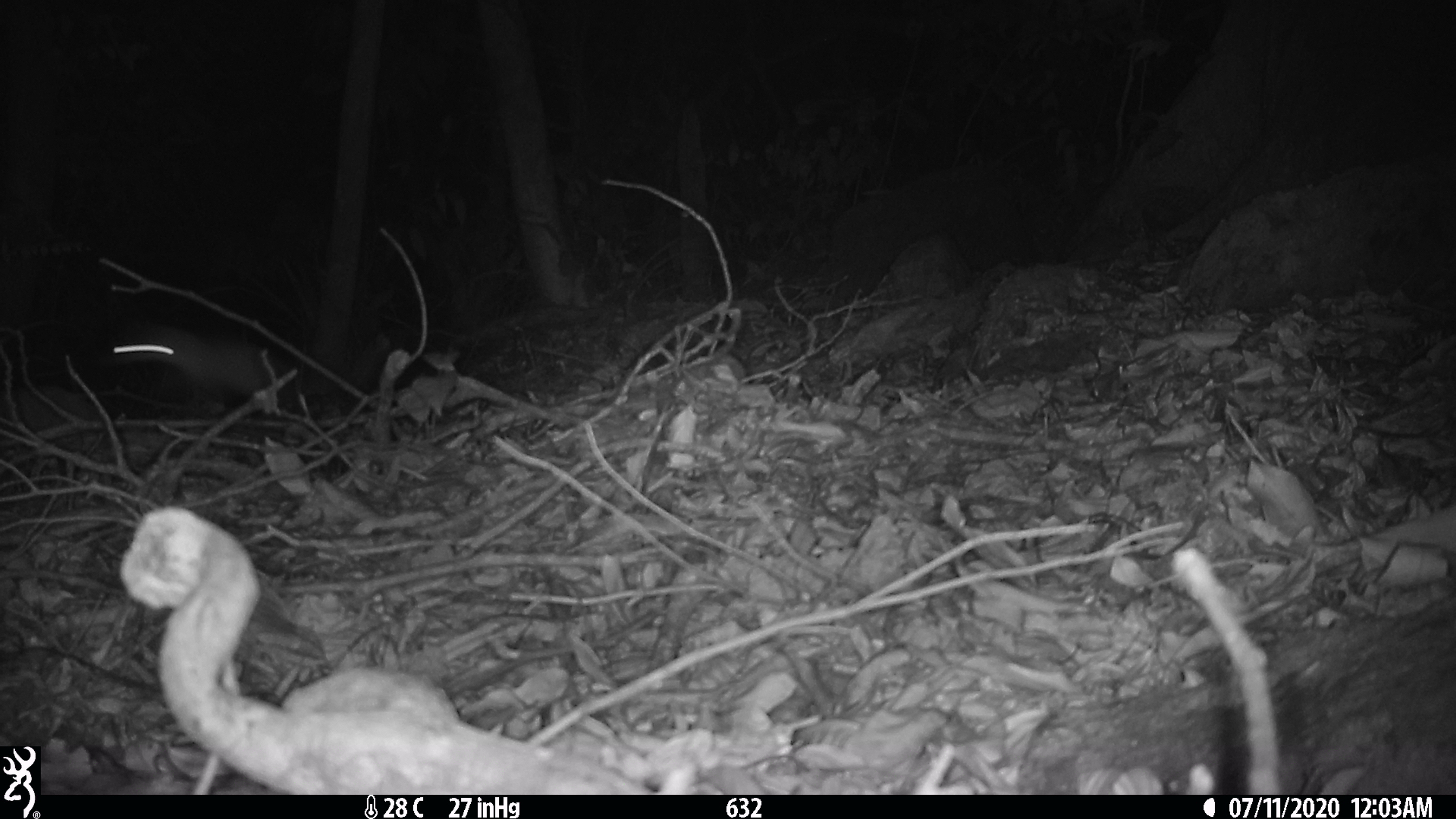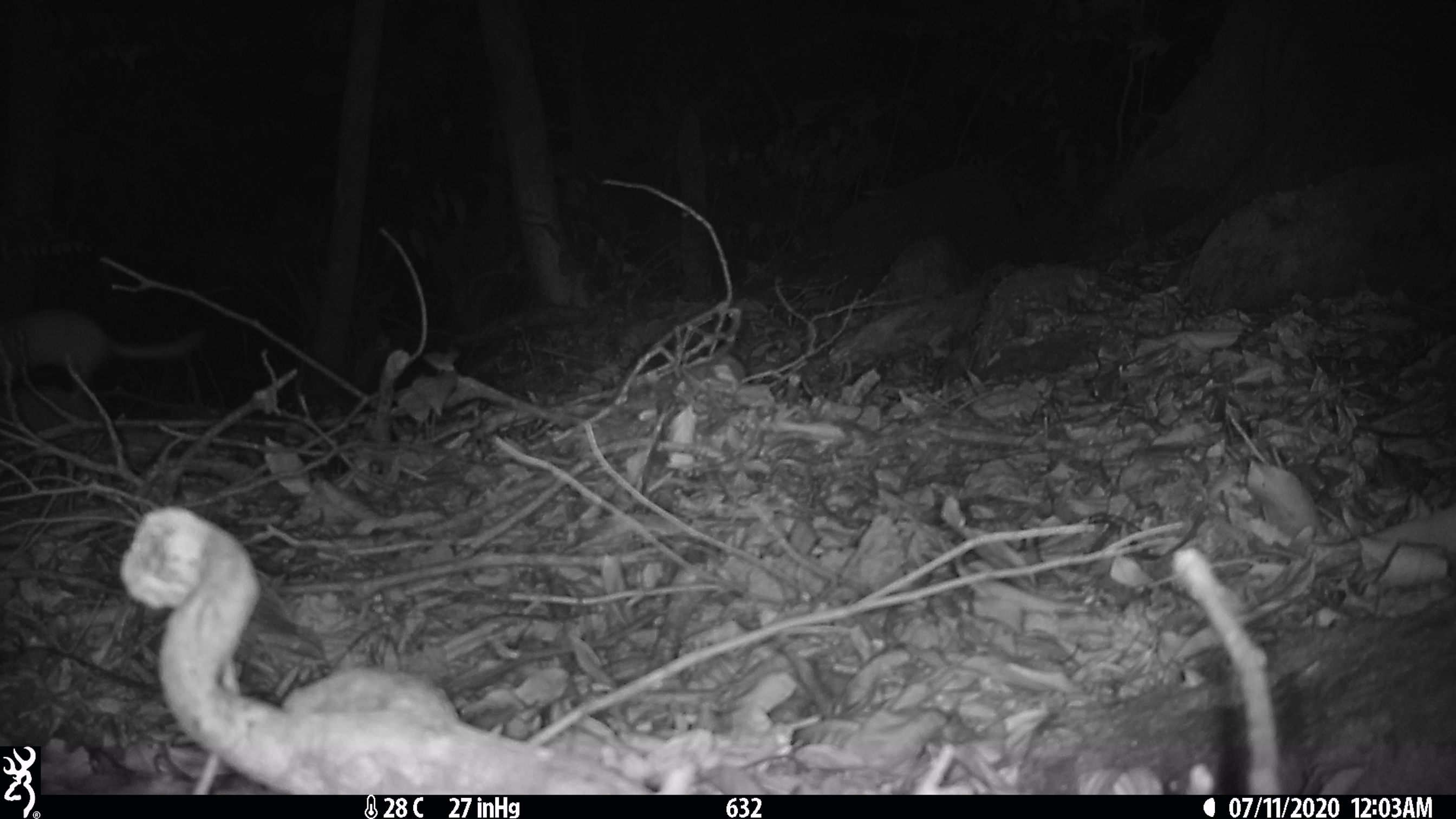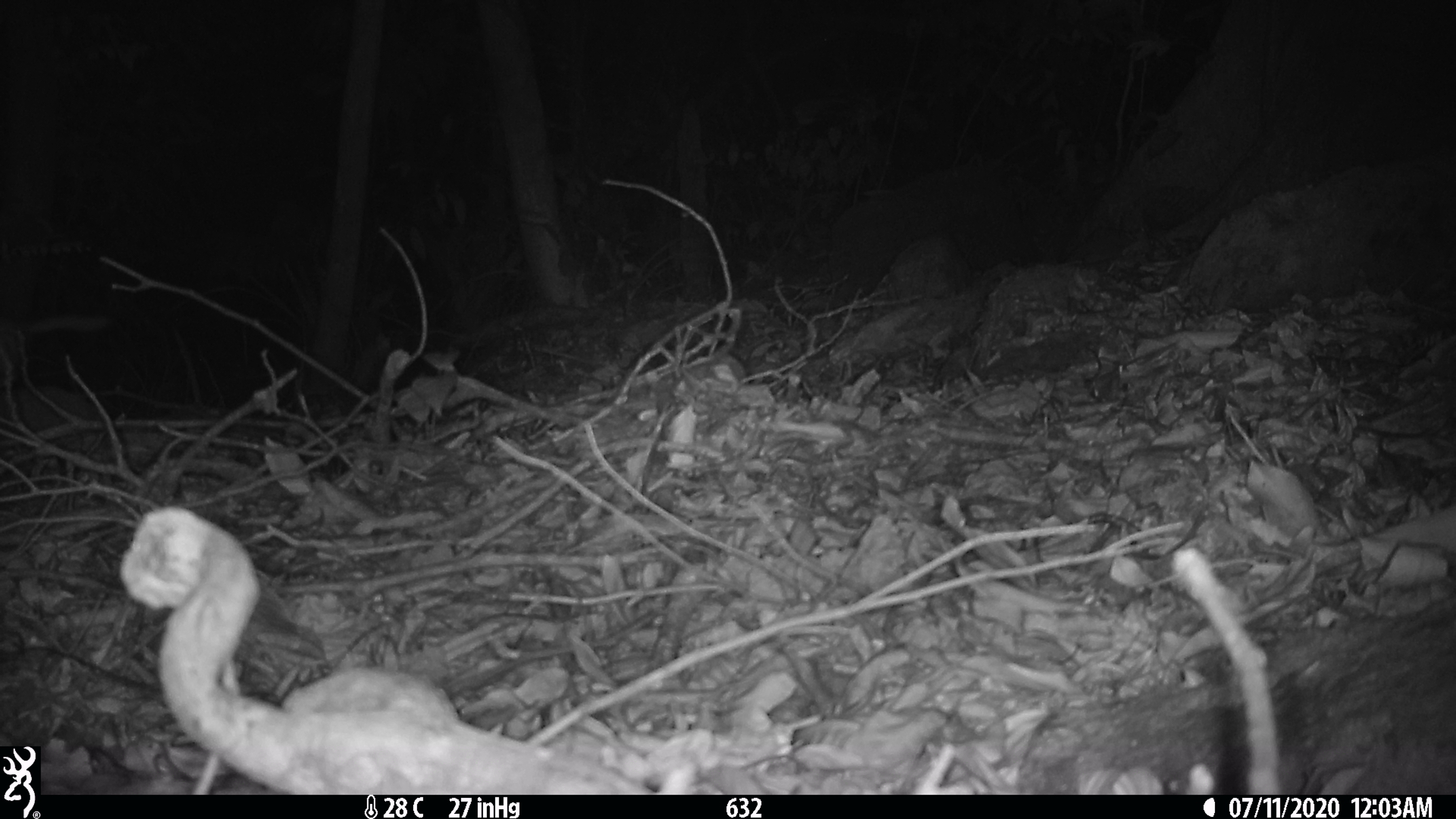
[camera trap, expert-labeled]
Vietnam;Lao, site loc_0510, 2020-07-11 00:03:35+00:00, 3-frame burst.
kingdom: Animalia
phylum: Chordata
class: Mammalia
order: Carnivora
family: Mustelidae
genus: Melogale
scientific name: Melogale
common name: ferret badger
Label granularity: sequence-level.